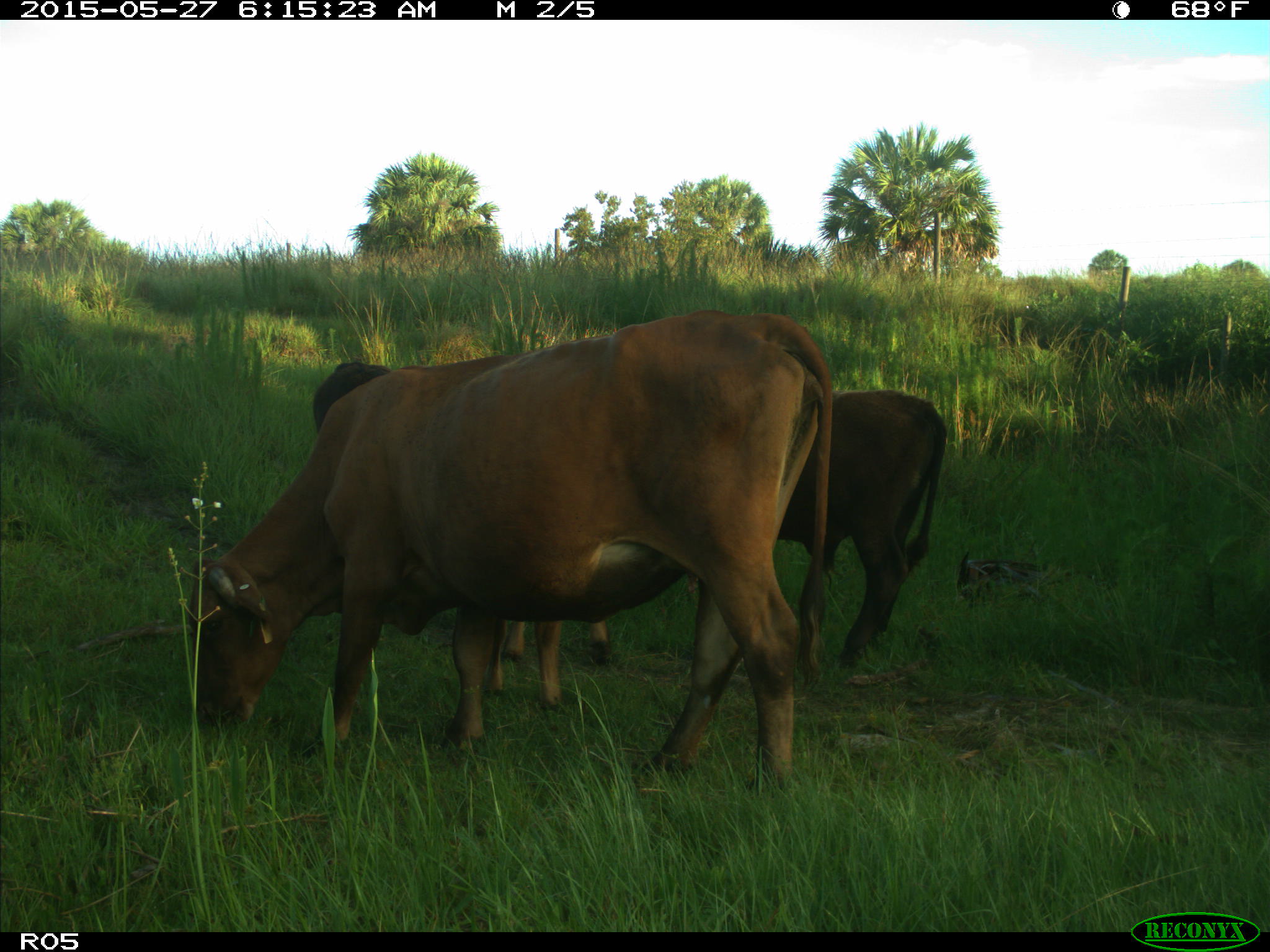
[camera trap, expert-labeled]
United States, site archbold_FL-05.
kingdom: Animalia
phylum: Chordata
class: Mammalia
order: Artiodactyla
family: Bovidae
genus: Bos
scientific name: Bos taurus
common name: domestic cow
Bos taurus (domestic cow).